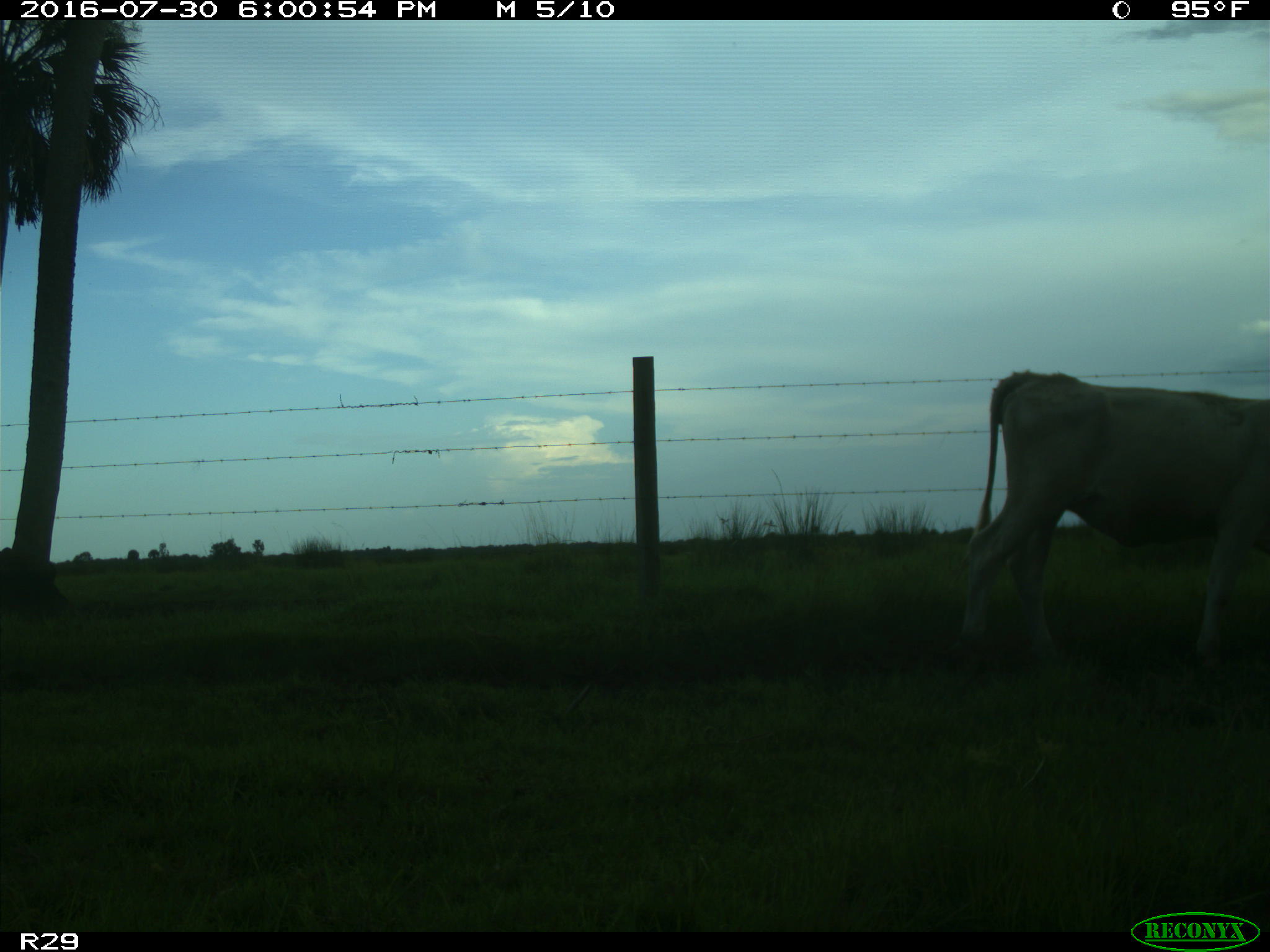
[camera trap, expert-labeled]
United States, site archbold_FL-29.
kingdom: Animalia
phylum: Chordata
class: Mammalia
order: Artiodactyla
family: Bovidae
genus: Bos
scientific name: Bos taurus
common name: domestic cow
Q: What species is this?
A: Bos taurus (domestic cow).